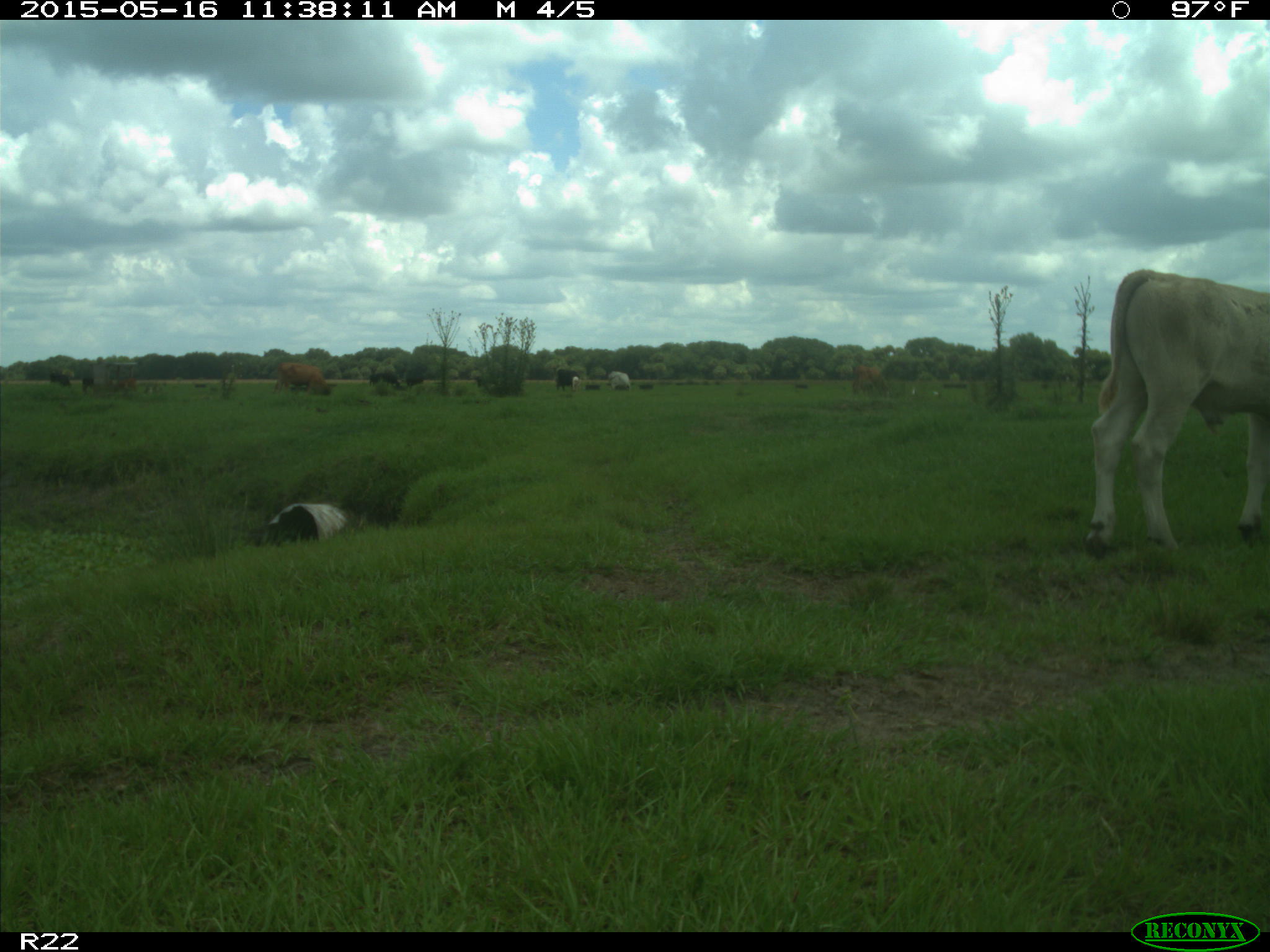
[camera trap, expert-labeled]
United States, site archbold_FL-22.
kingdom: Animalia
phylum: Chordata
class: Mammalia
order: Artiodactyla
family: Bovidae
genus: Bos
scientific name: Bos taurus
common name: domestic cow